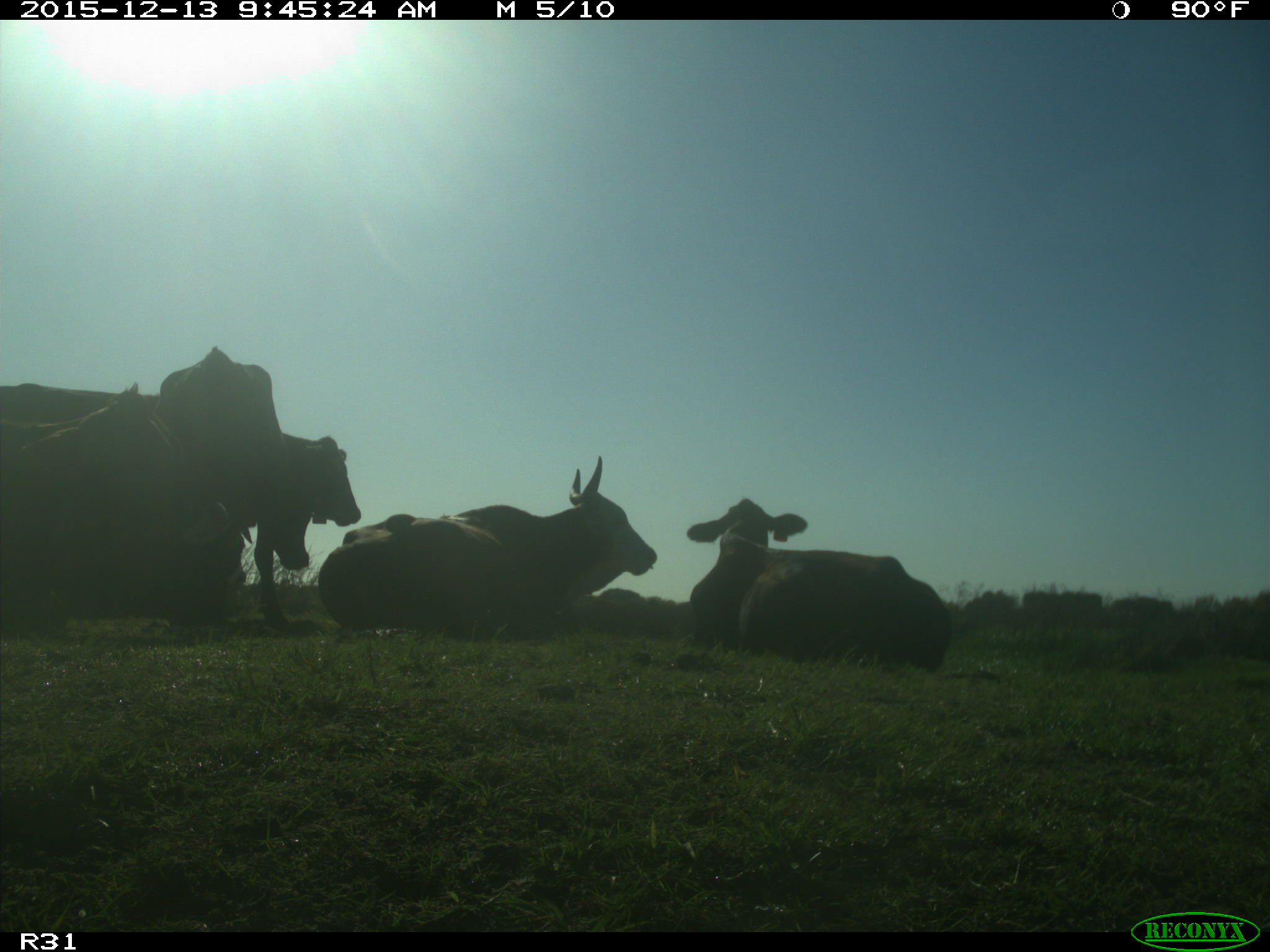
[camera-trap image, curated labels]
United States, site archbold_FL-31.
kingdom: Animalia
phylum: Chordata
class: Mammalia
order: Artiodactyla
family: Bovidae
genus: Bos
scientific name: Bos taurus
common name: domestic cow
Bos taurus (domestic cow).